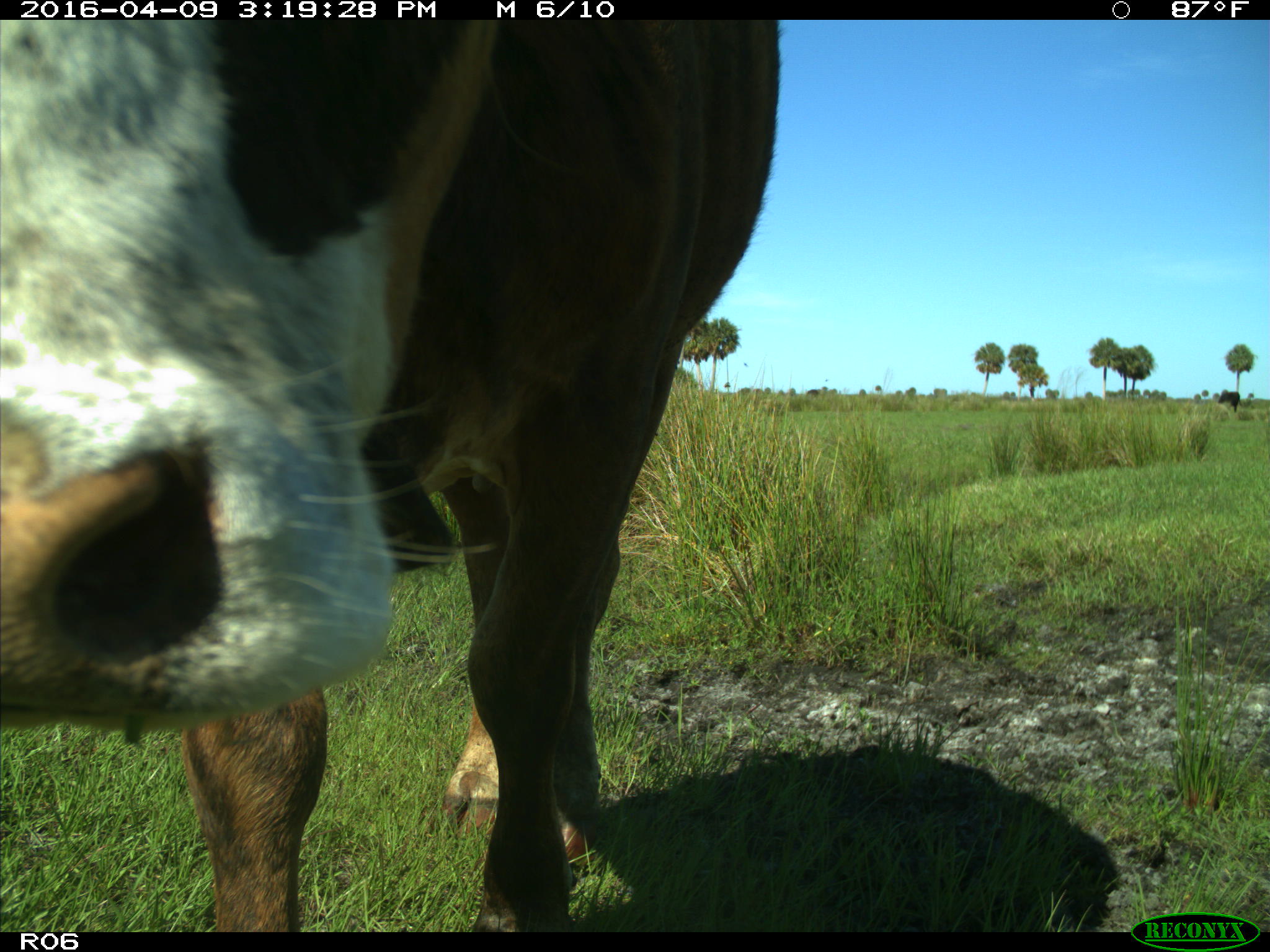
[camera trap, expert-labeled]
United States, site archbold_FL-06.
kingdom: Animalia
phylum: Chordata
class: Mammalia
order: Artiodactyla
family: Bovidae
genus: Bos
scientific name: Bos taurus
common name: domestic cow